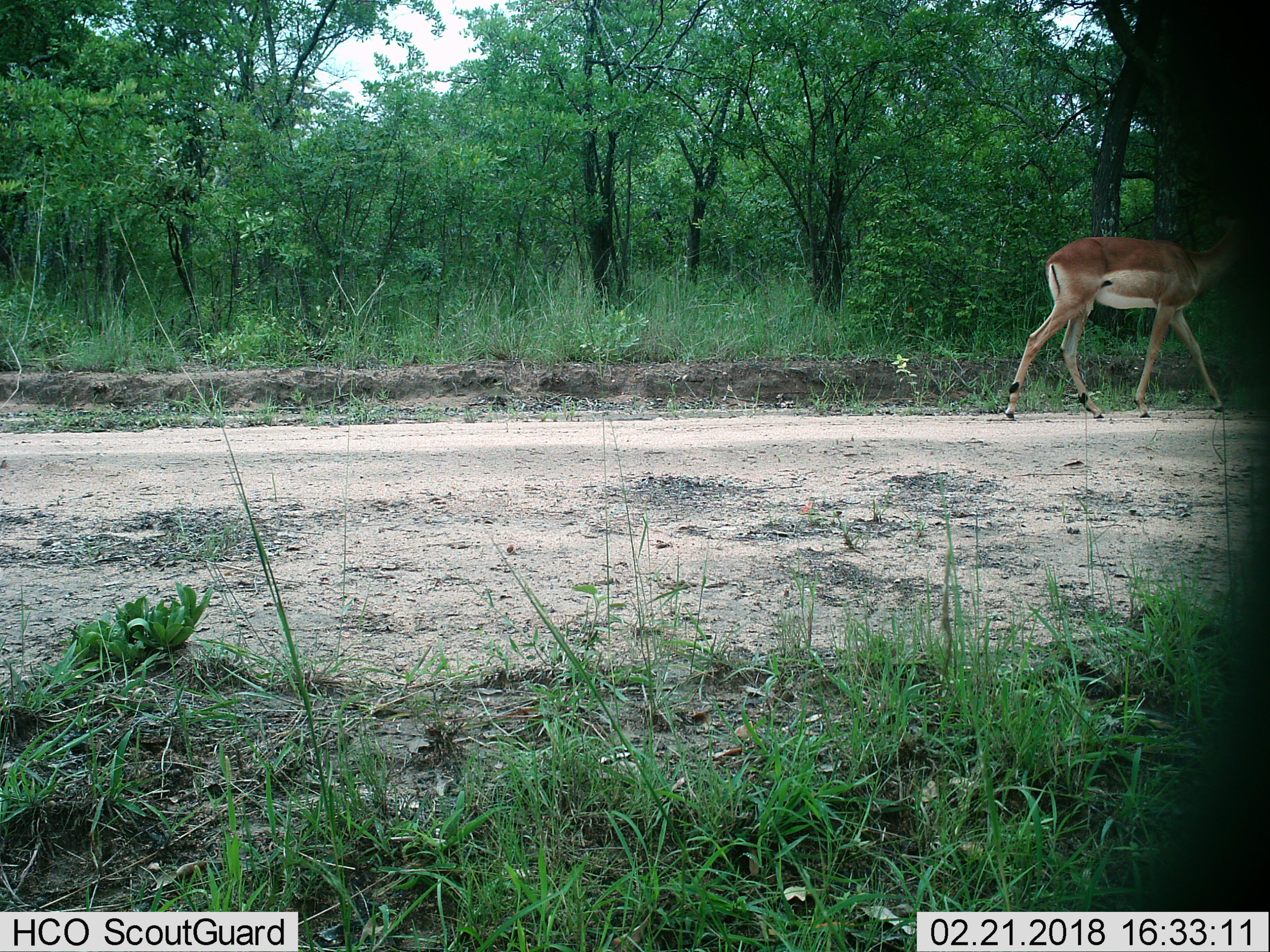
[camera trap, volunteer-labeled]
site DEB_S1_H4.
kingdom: Animalia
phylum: Chordata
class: Mammalia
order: Artiodactyla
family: Bovidae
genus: Aepyceros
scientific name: Aepyceros melampus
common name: impala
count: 1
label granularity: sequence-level